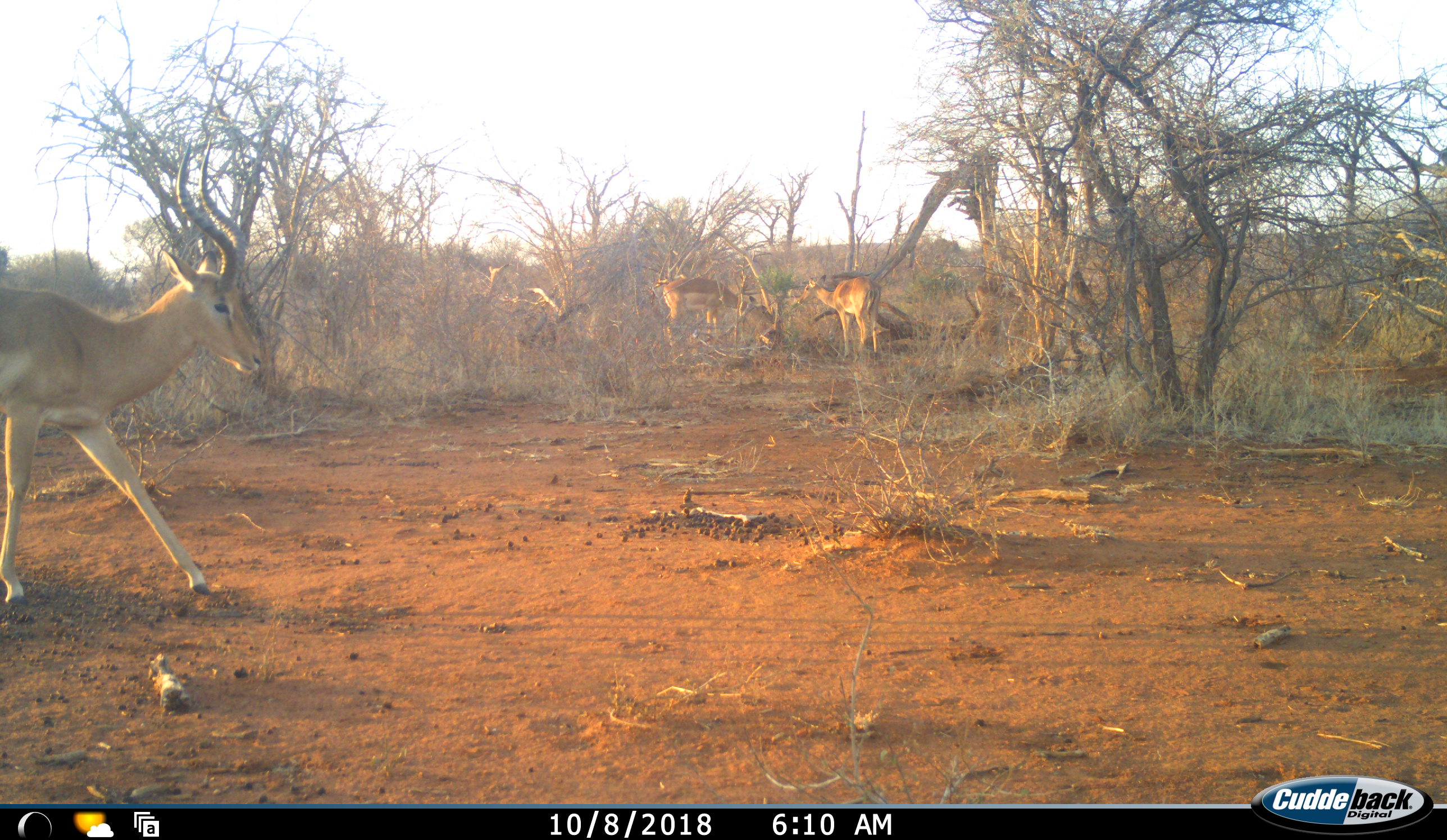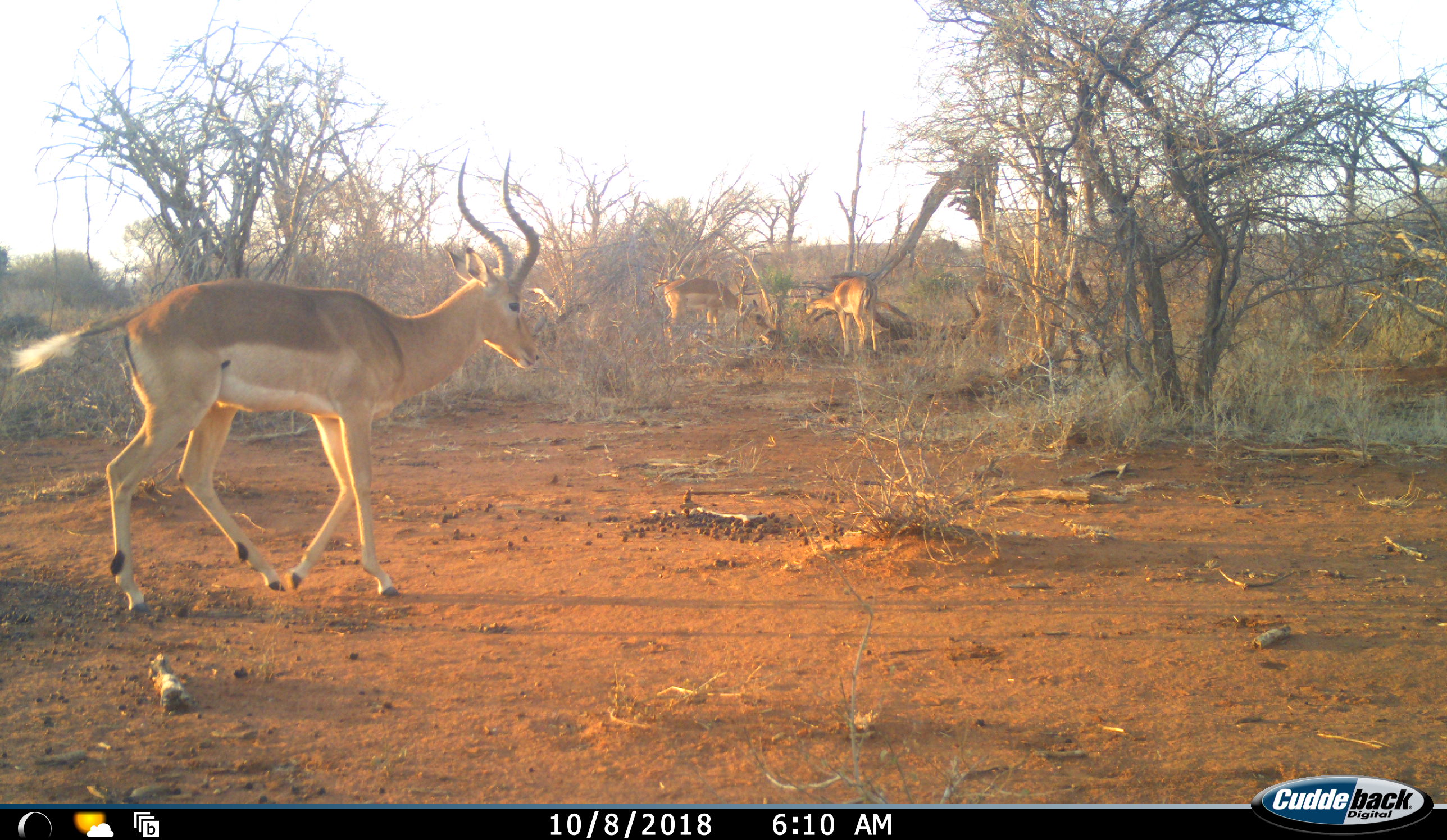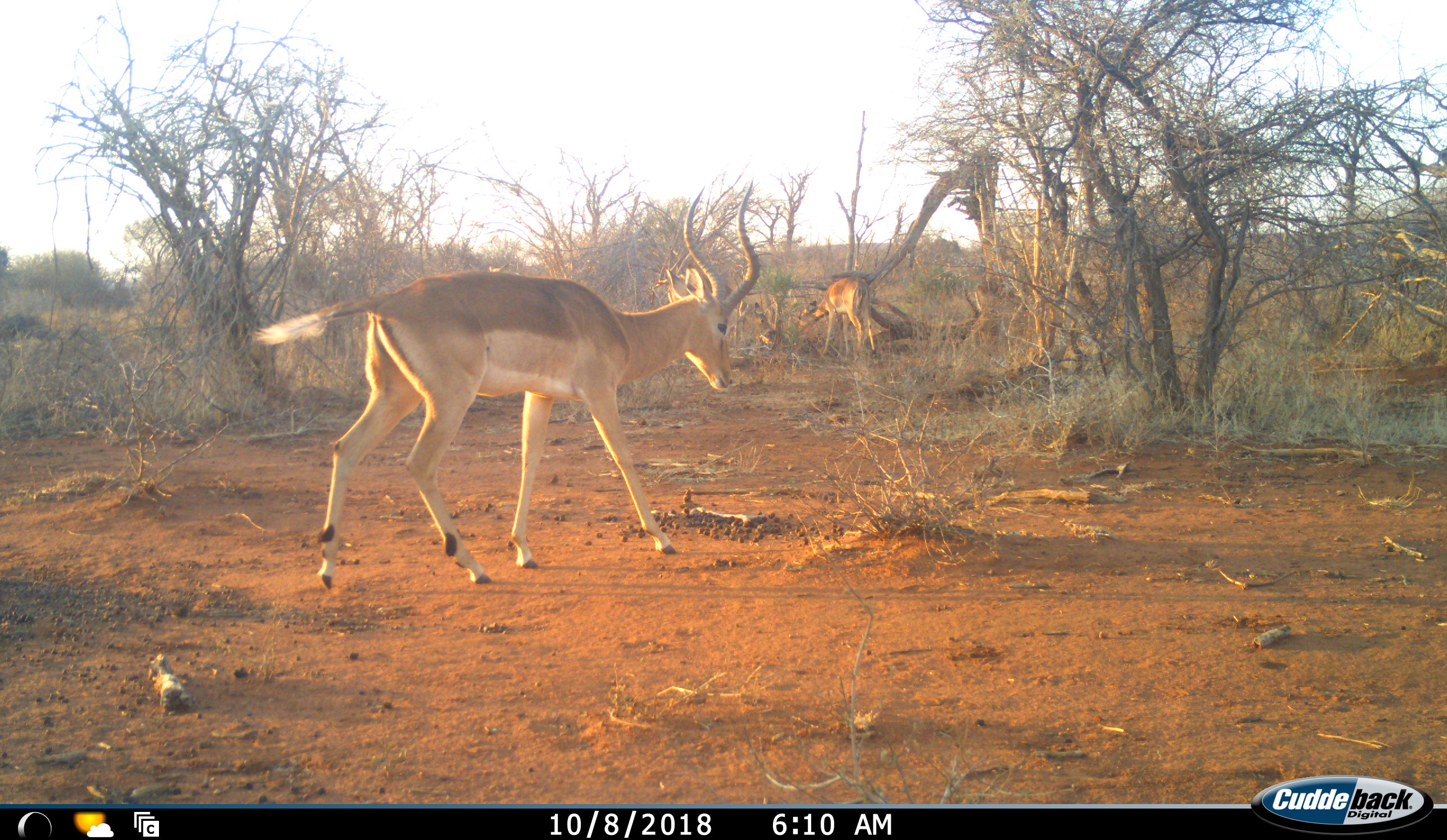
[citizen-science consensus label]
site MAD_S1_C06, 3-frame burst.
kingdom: Animalia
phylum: Chordata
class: Mammalia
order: Artiodactyla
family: Bovidae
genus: Aepyceros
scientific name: Aepyceros melampus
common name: impala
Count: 4.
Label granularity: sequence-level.